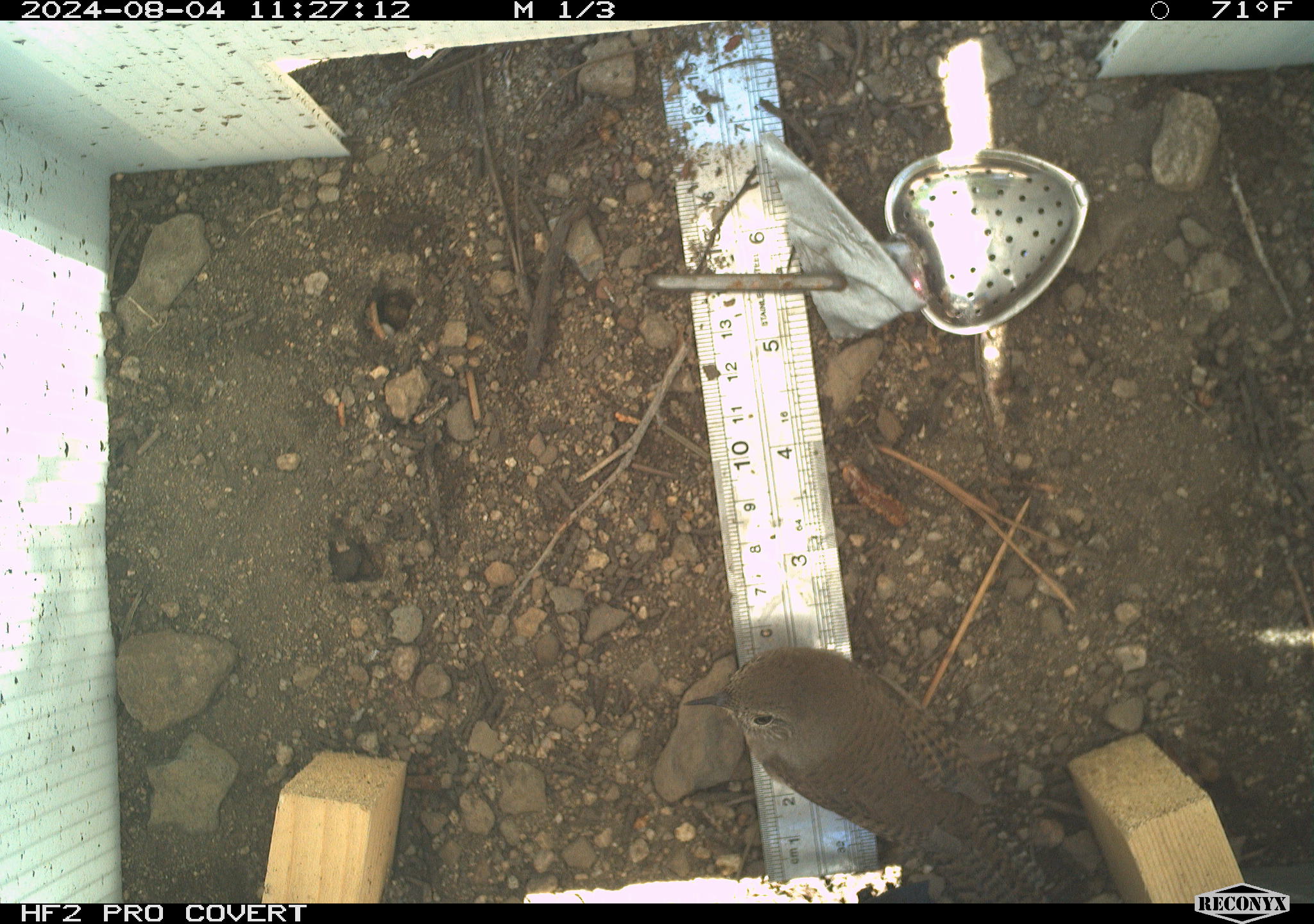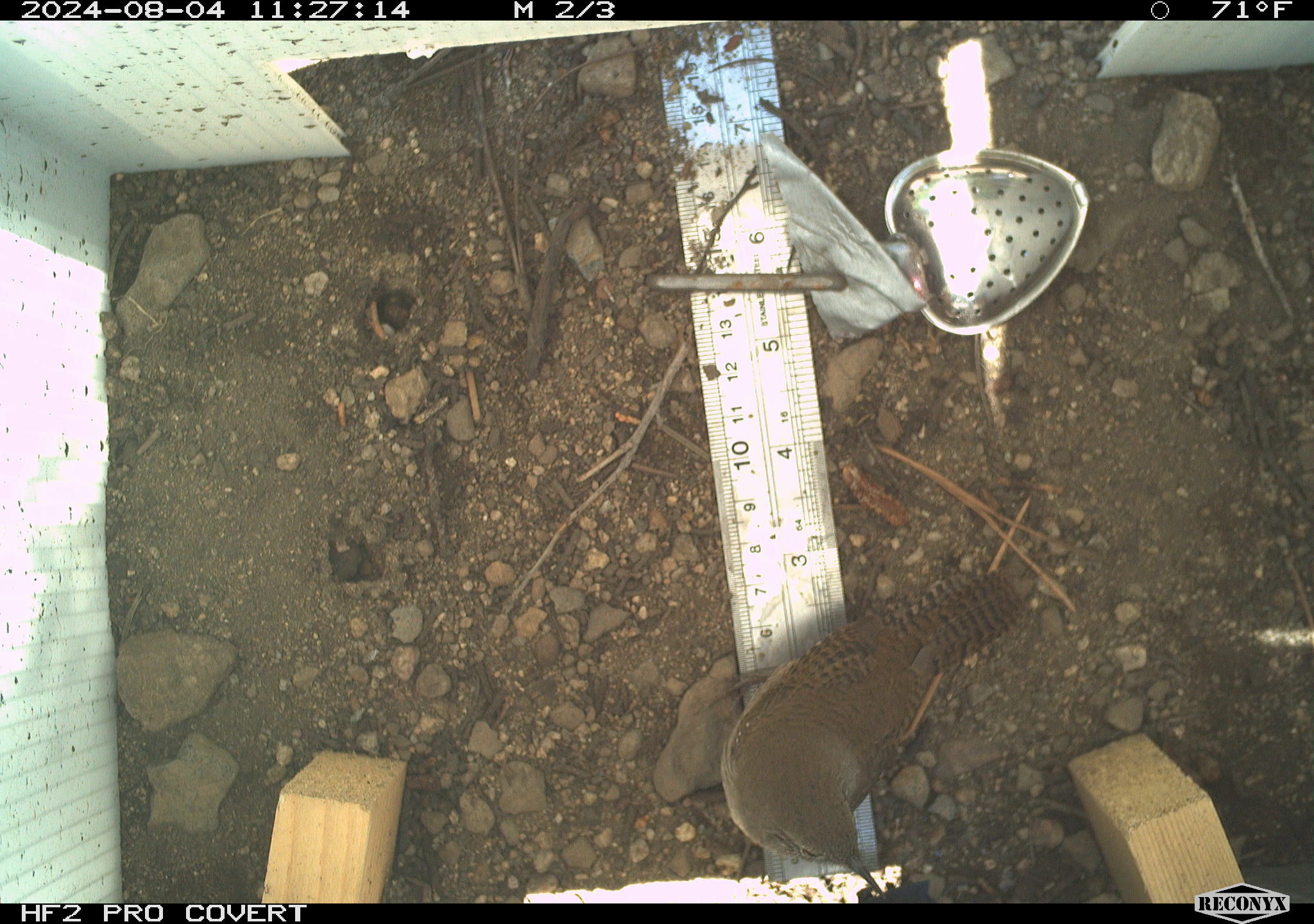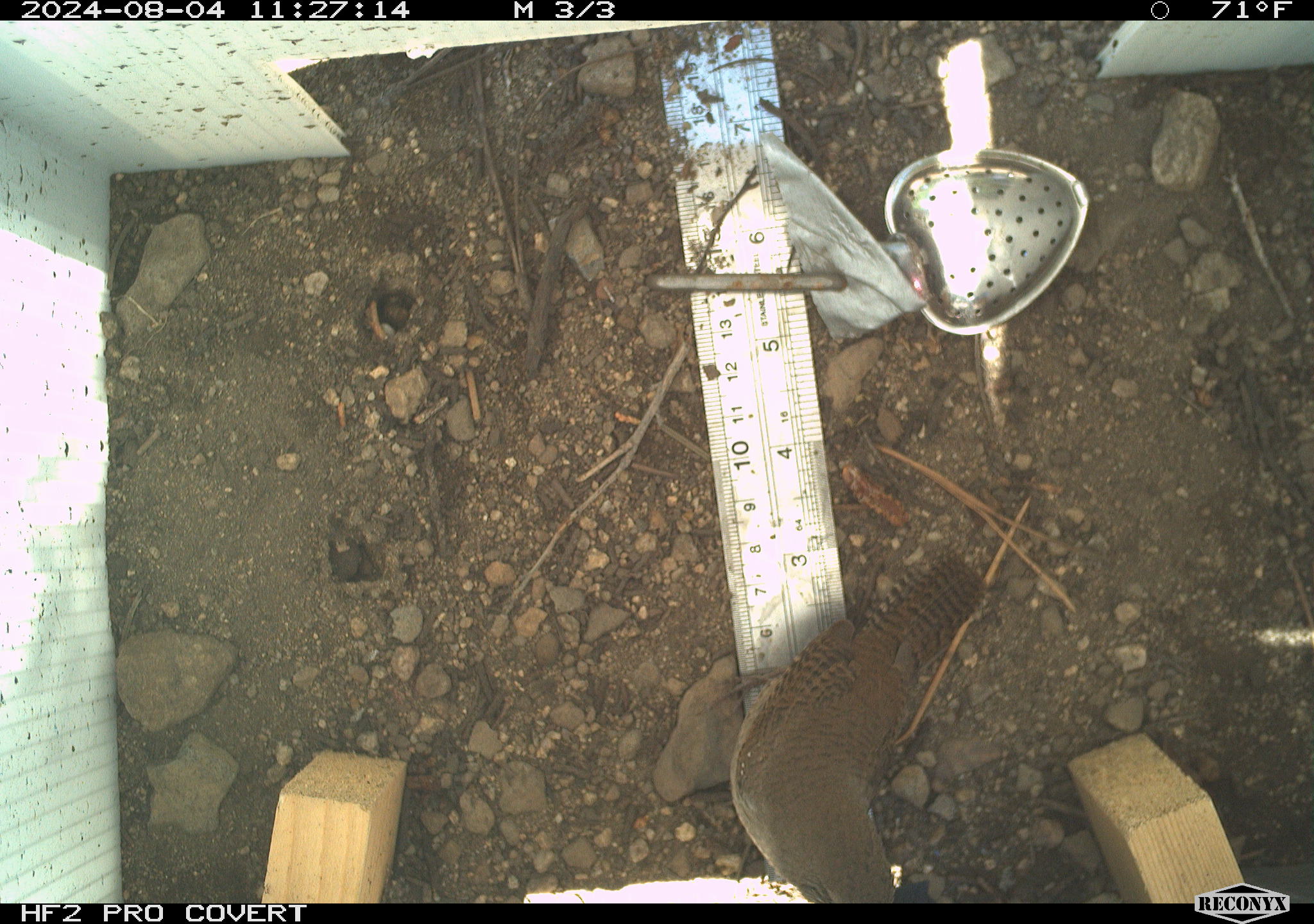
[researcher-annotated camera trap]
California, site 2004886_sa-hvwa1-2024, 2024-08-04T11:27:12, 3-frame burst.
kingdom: Animalia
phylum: Chordata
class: Aves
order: Passeriformes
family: Troglodytidae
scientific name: Troglodytidae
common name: wren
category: troglodytidae family